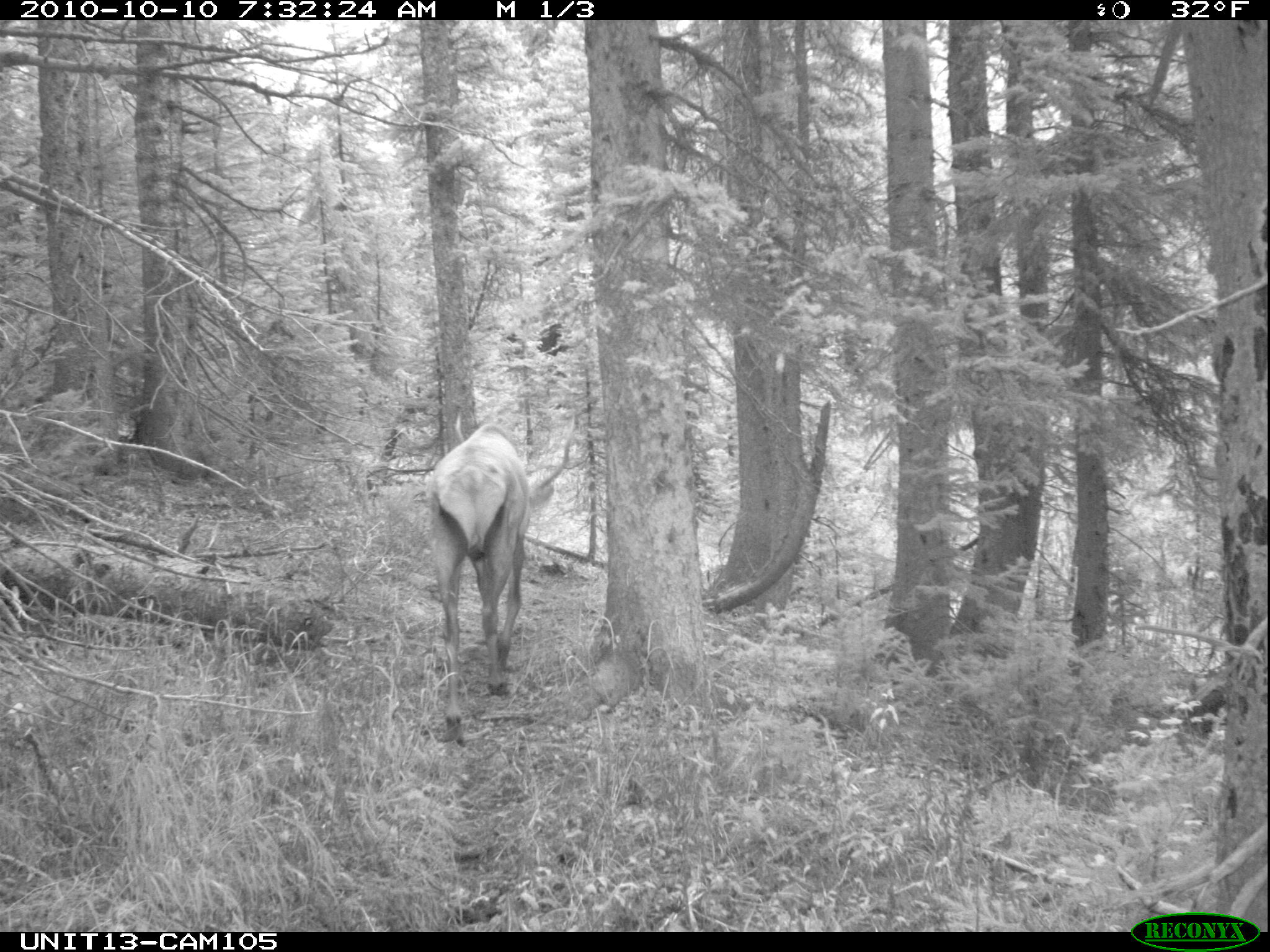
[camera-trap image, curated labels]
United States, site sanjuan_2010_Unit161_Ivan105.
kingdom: Animalia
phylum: Chordata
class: Mammalia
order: Artiodactyla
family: Cervidae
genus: Cervus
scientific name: Cervus elaphus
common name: red deer